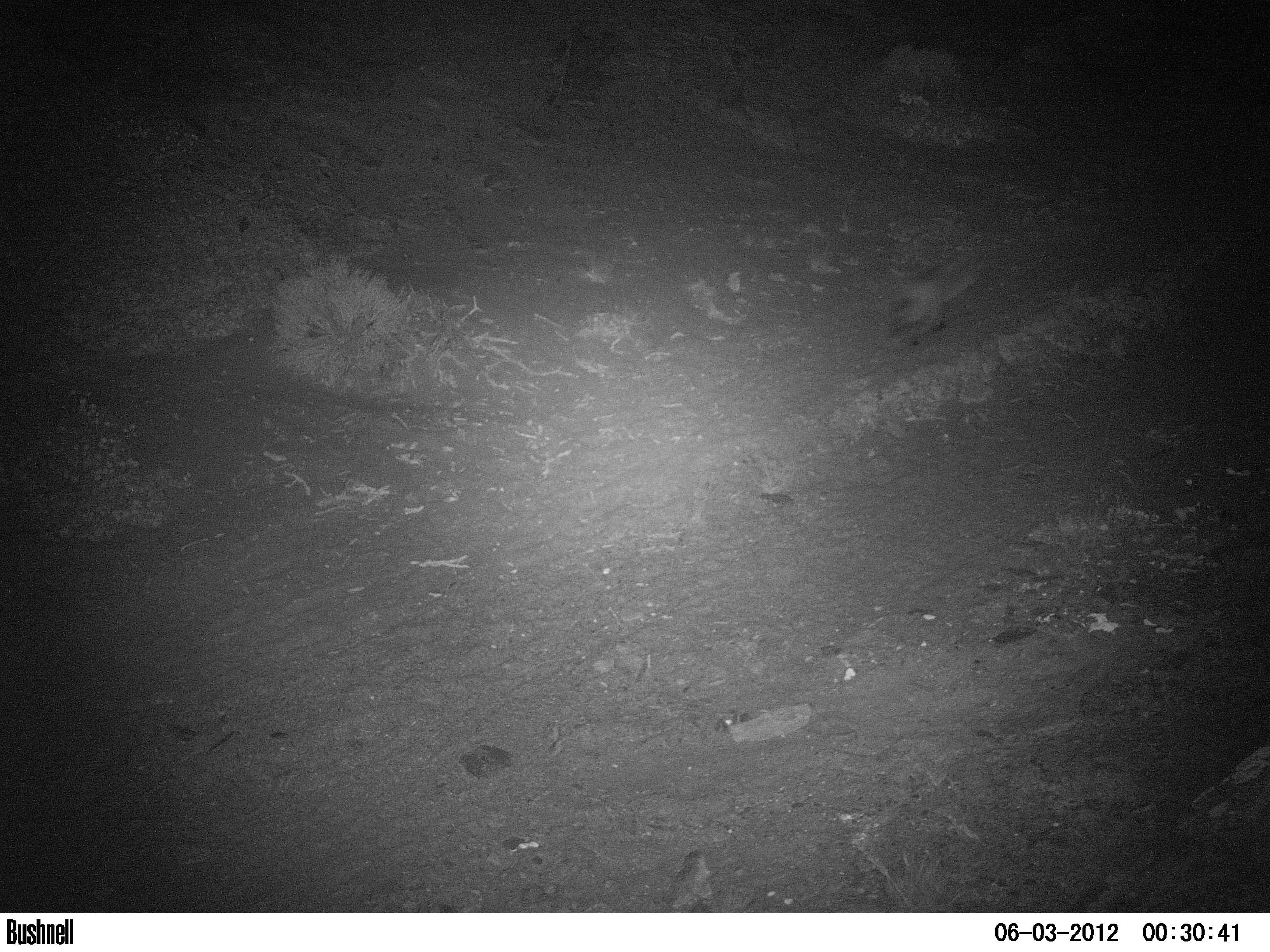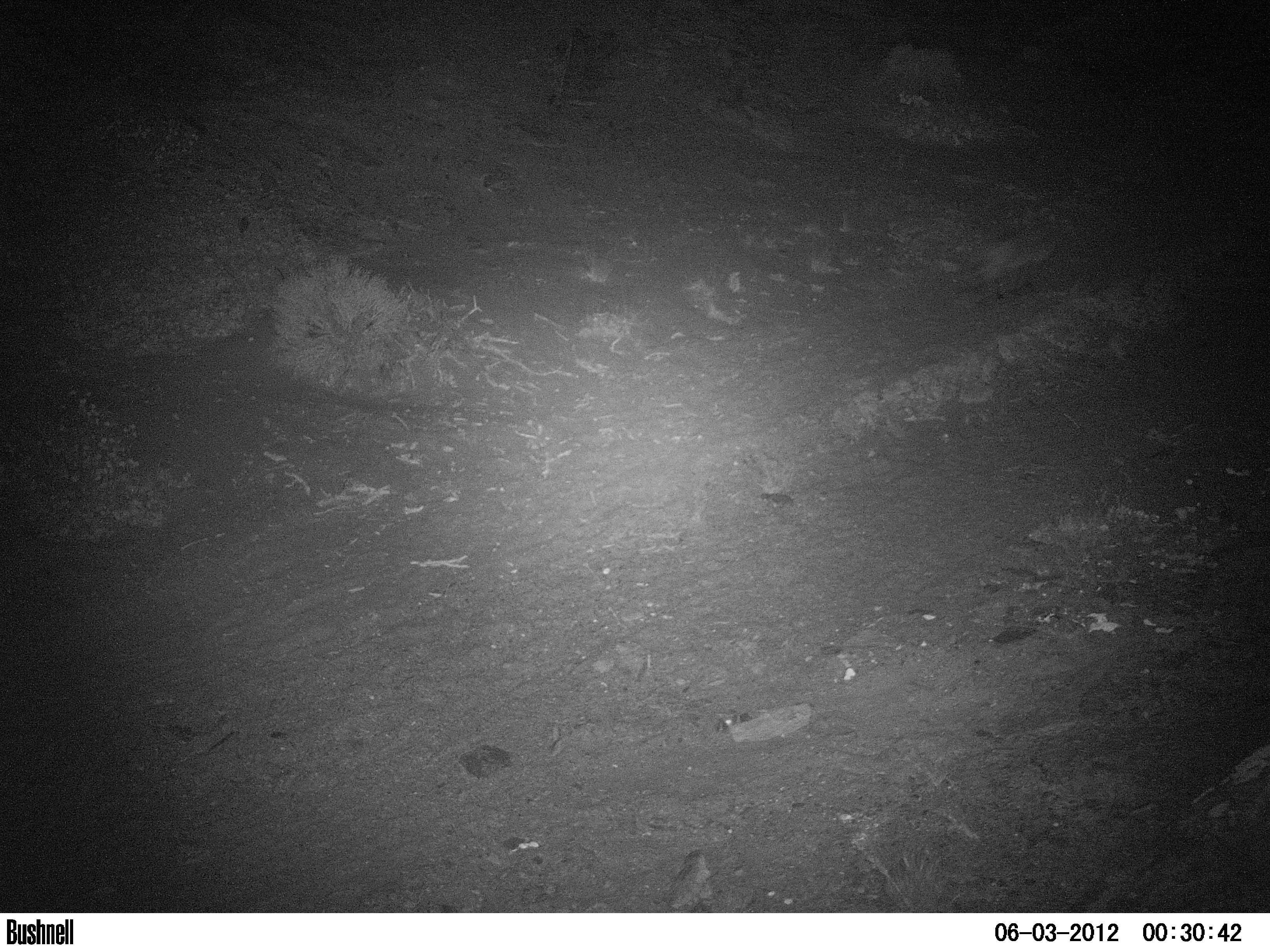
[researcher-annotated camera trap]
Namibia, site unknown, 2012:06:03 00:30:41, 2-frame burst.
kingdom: Animalia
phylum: Chordata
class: Mammalia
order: Carnivora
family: Canidae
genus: Otocyon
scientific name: Otocyon megalotis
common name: bat-eared fox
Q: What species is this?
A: Otocyon megalotis (bat-eared fox).